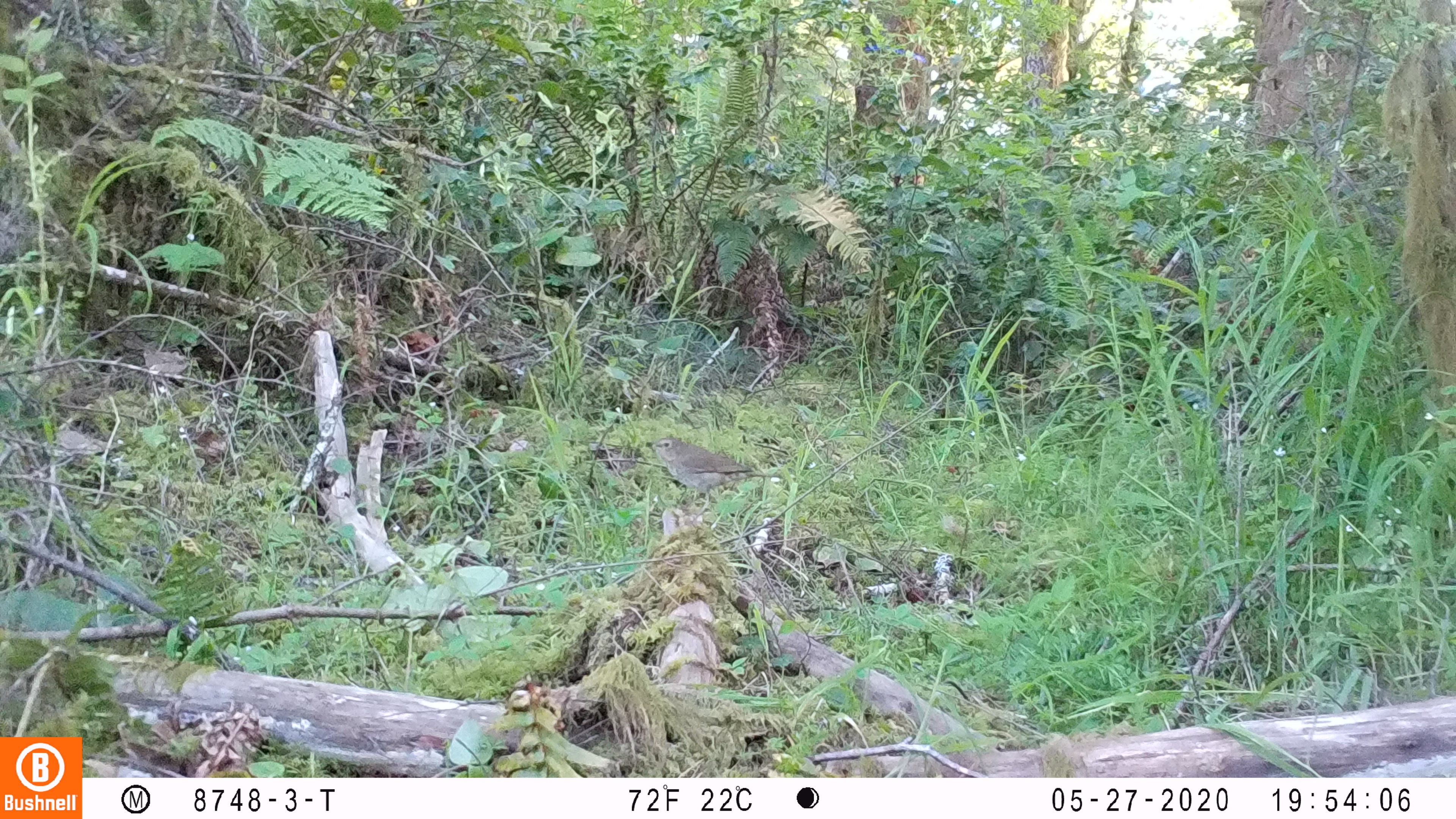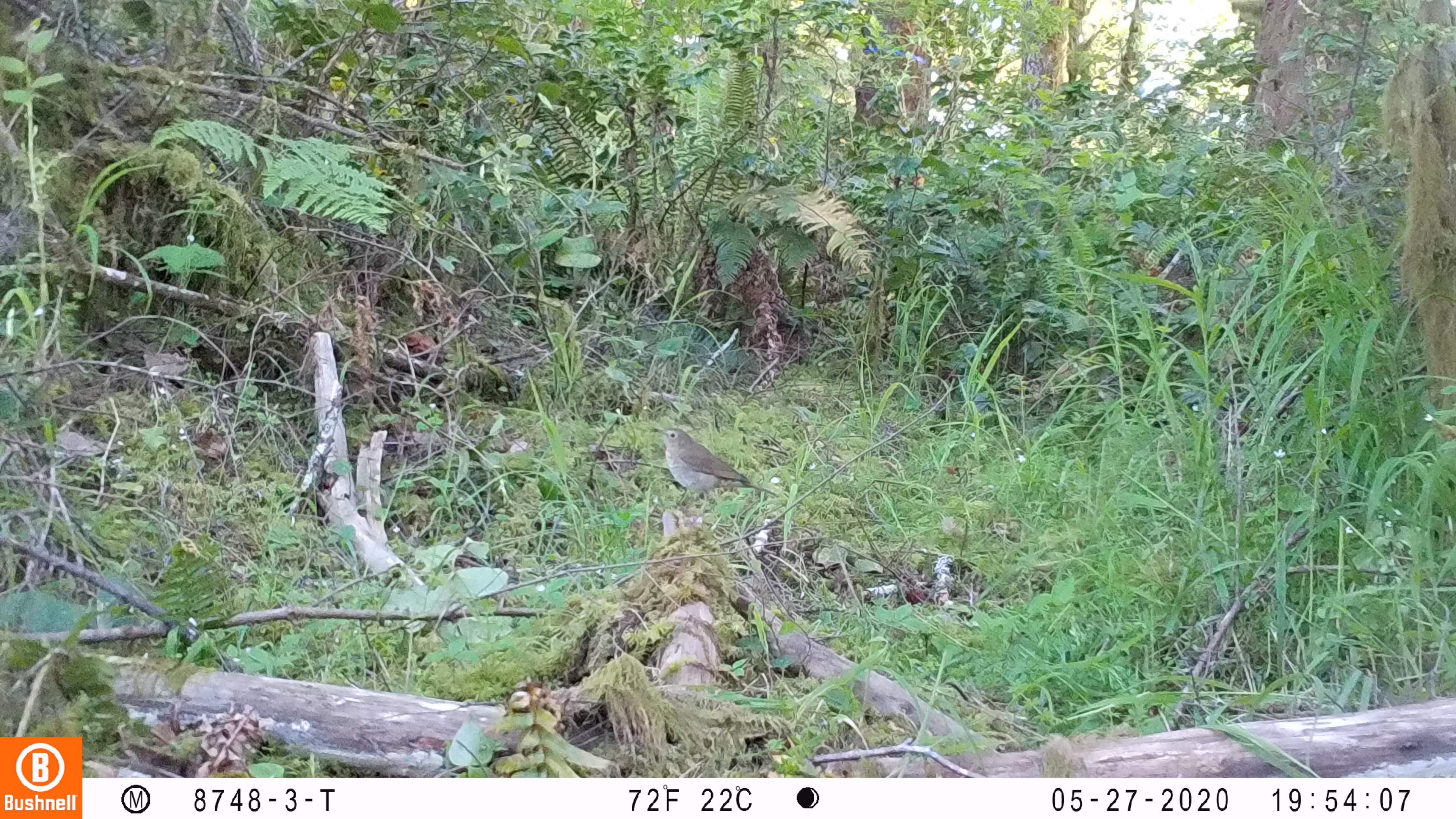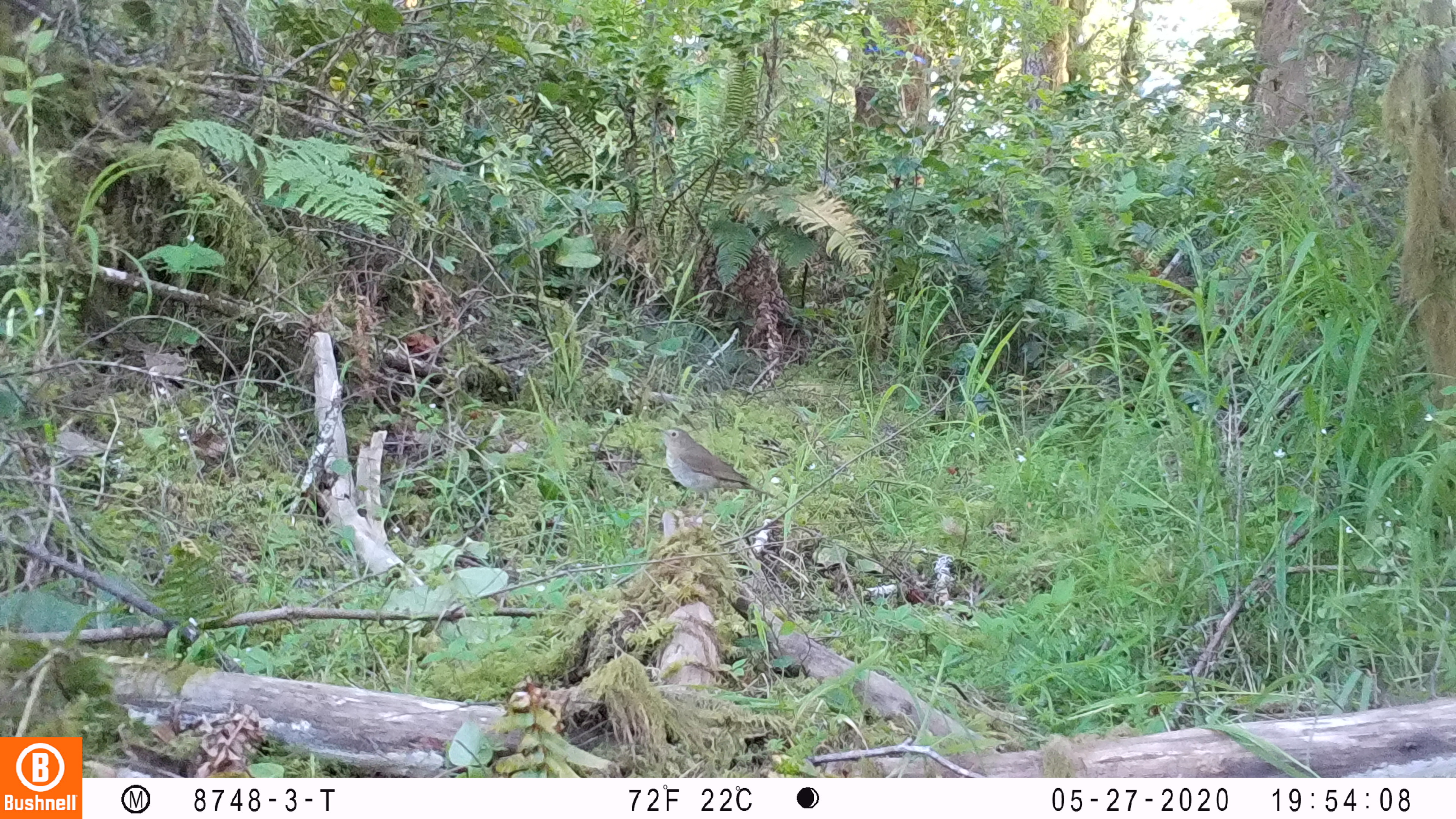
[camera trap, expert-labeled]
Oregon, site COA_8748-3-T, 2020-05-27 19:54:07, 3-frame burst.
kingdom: Animalia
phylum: Chordata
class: Aves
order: Passeriformes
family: Turdidae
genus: Catharus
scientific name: Catharus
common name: brown thrushes and nightingale-thrushes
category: catharus species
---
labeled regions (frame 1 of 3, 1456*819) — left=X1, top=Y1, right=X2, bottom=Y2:
catharus species: left=642, top=428, right=761, bottom=509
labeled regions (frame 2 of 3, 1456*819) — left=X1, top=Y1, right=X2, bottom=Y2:
catharus species: left=646, top=421, right=779, bottom=500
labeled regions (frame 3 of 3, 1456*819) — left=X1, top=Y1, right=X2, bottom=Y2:
catharus species: left=646, top=419, right=779, bottom=510